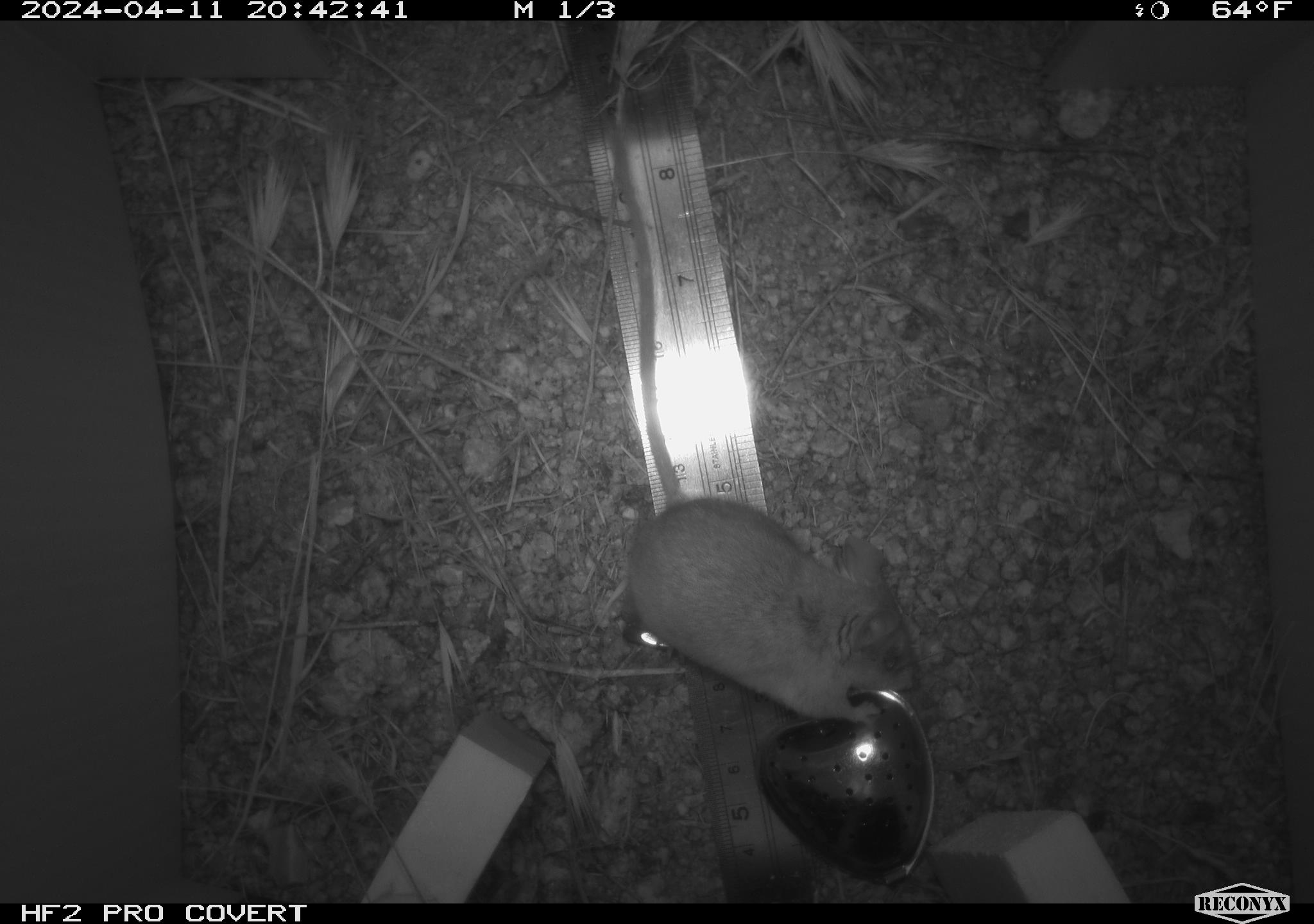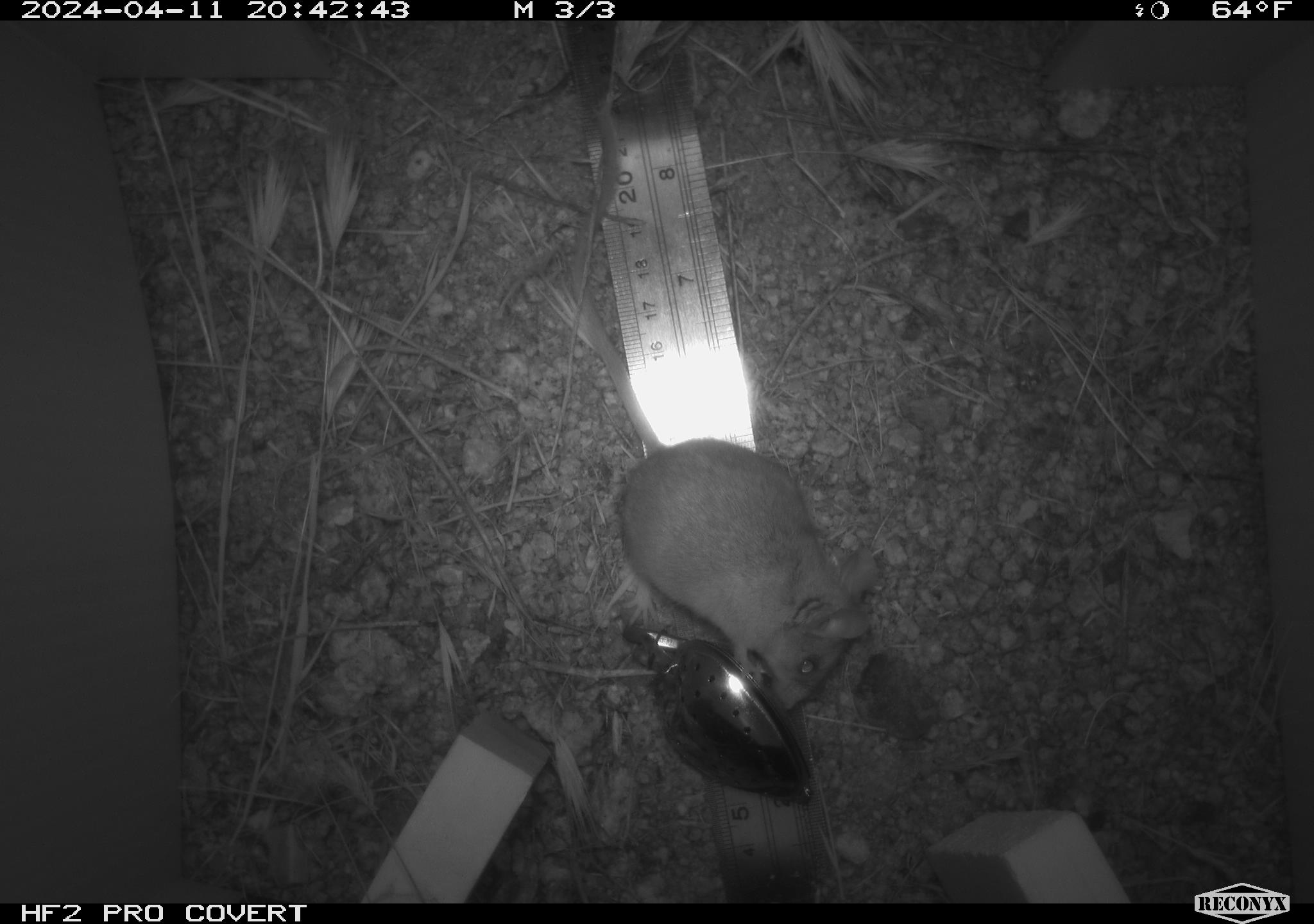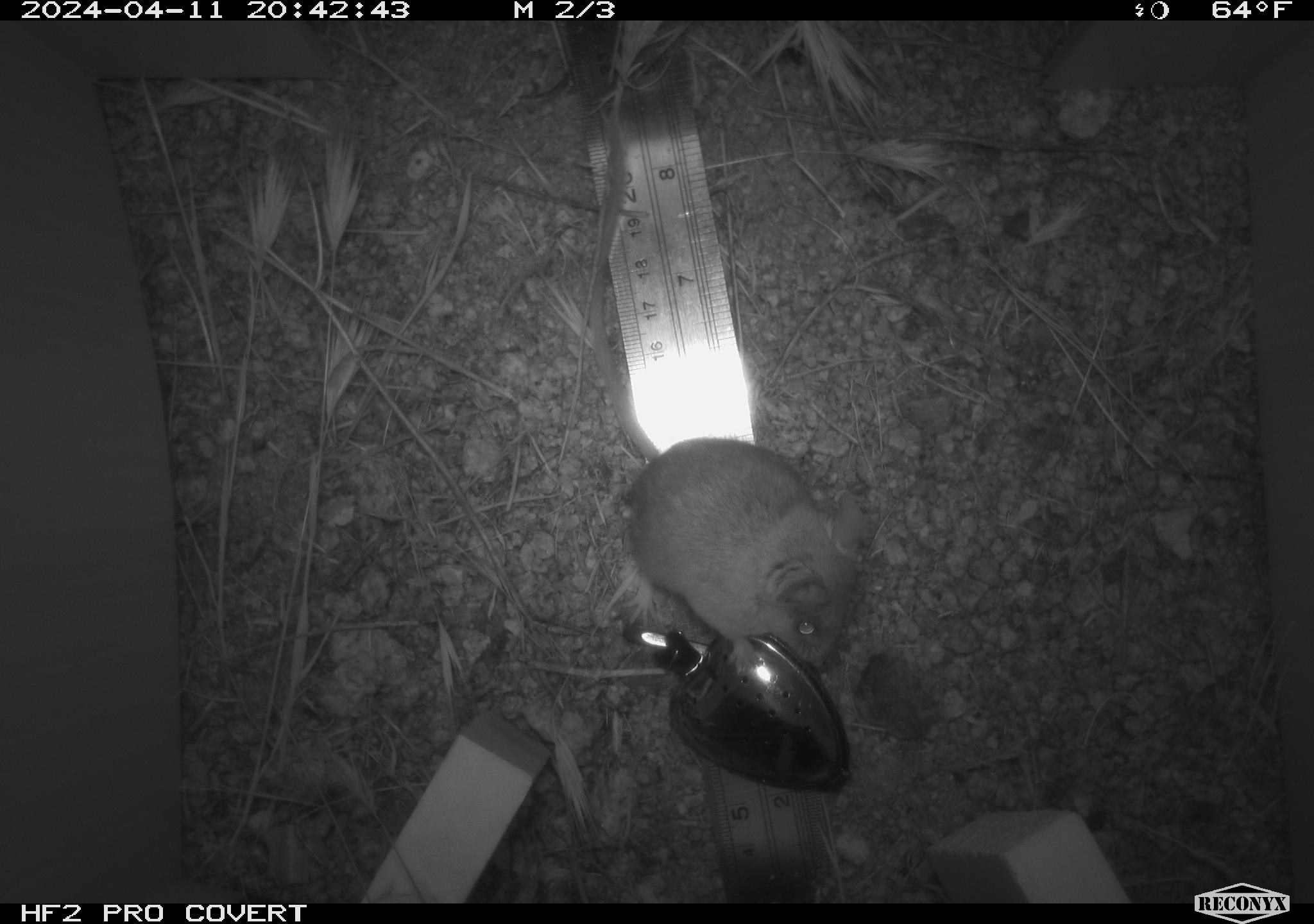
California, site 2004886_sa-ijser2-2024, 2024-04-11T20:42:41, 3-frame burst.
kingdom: Animalia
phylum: Chordata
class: Mammalia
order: Rodentia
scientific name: Rodentia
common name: mouse species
Mouse species (Rodentia).